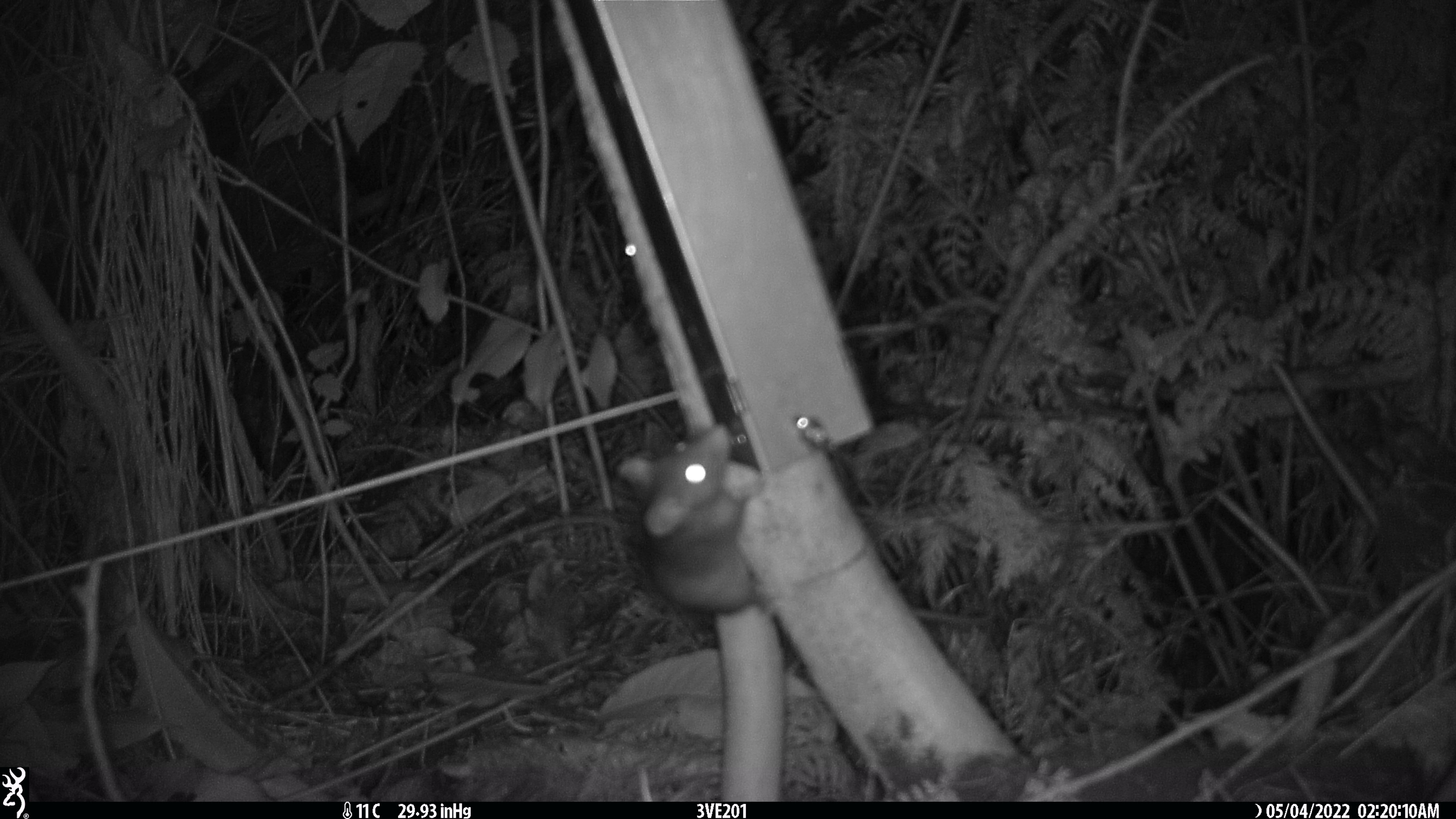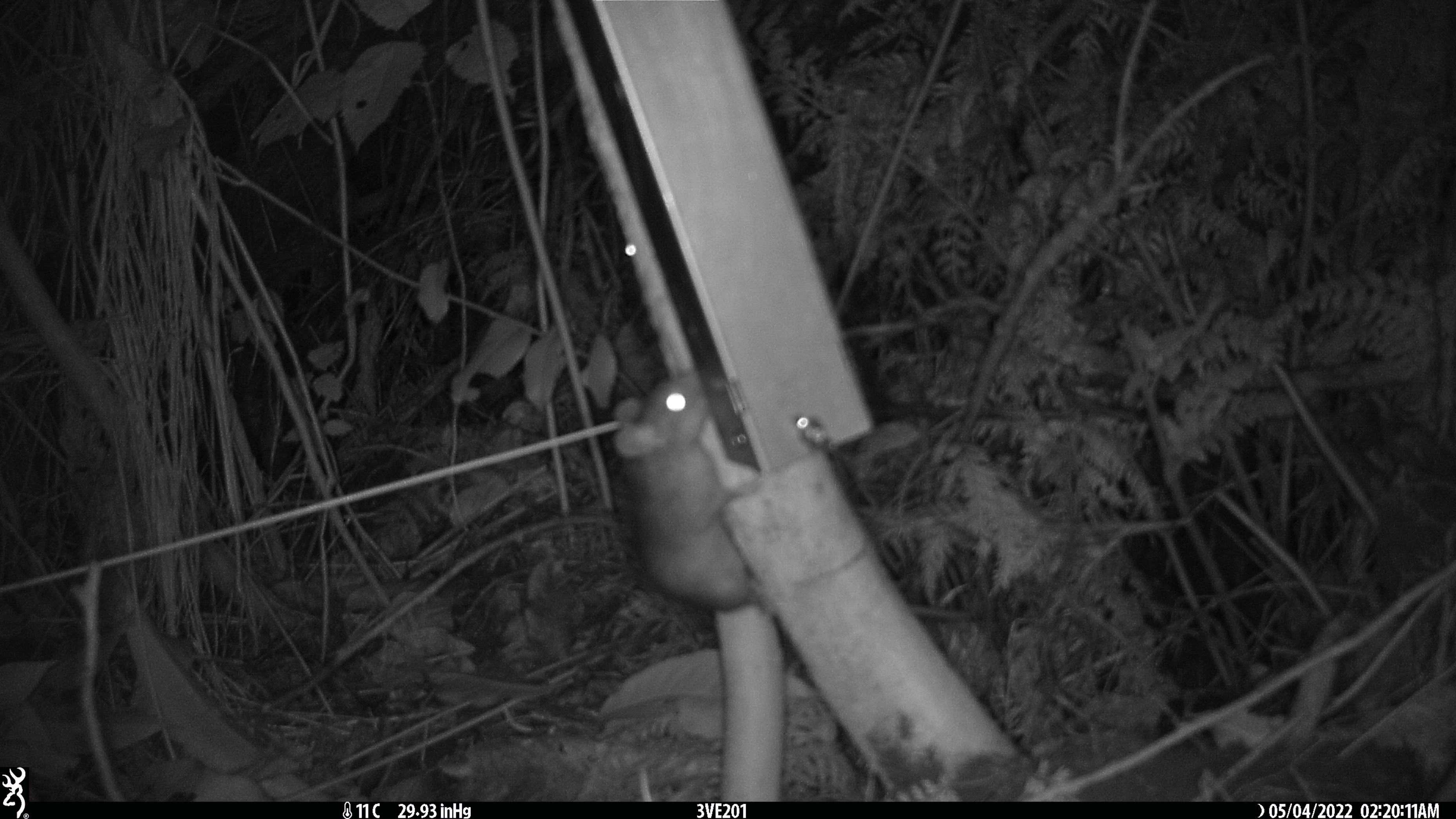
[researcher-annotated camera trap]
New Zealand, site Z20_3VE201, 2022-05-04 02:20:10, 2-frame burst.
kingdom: Animalia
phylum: Chordata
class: Mammalia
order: Rodentia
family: Muridae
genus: Rattus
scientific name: Rattus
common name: rat